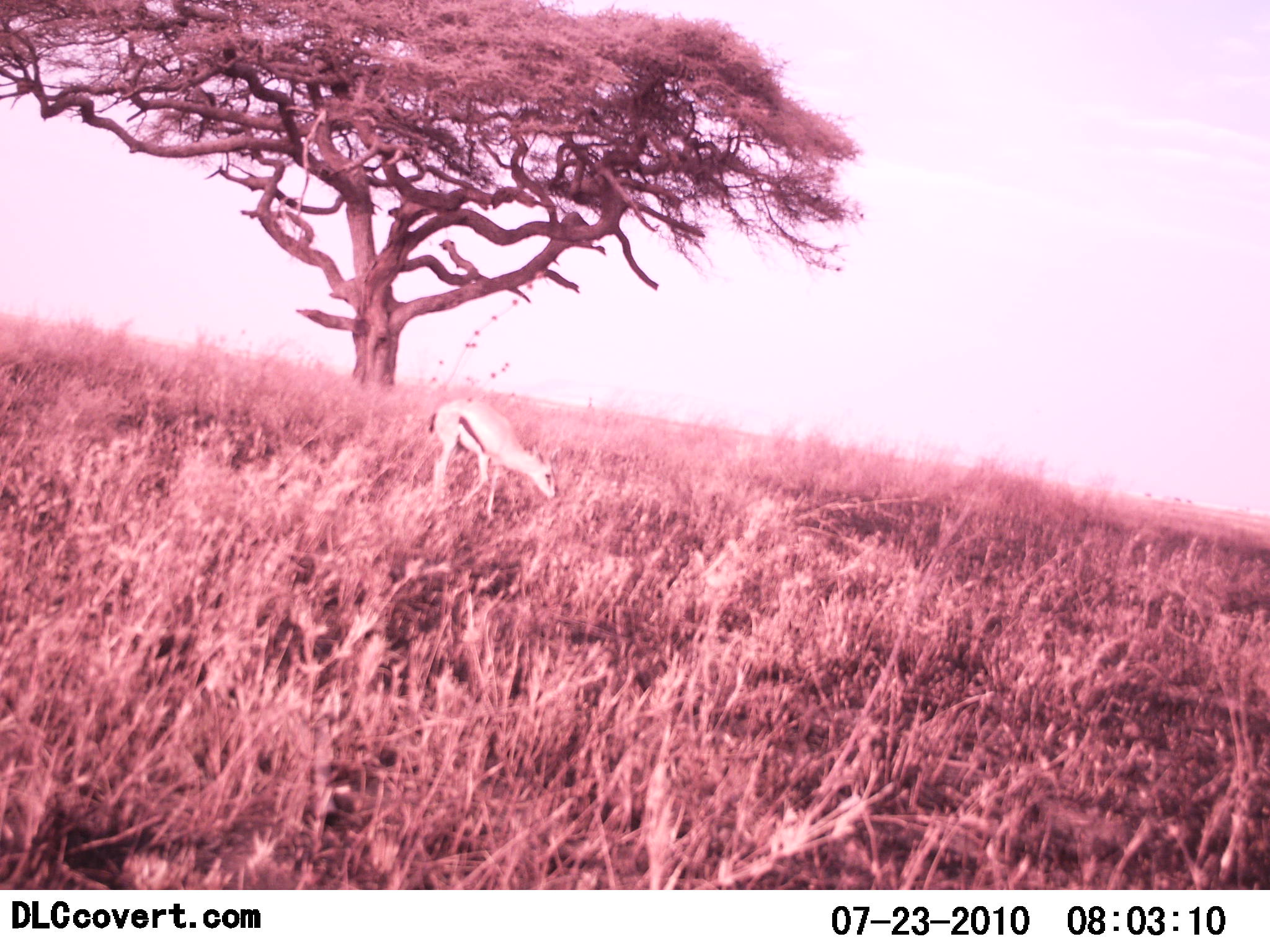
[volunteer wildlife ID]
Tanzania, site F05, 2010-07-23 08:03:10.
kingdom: Animalia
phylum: Chordata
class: Mammalia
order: Artiodactyla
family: Bovidae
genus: Eudorcas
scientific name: Eudorcas thomsonii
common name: thomson's gazelle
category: gazellethomsons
Gazellethomsons (thomson's gazelle) (Eudorcas thomsonii), count 1. Behavior (volunteer vote fractions): standing 42%, resting 0%, moving 25%, interacting 0%. Young present (vote fraction): 0%. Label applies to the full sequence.